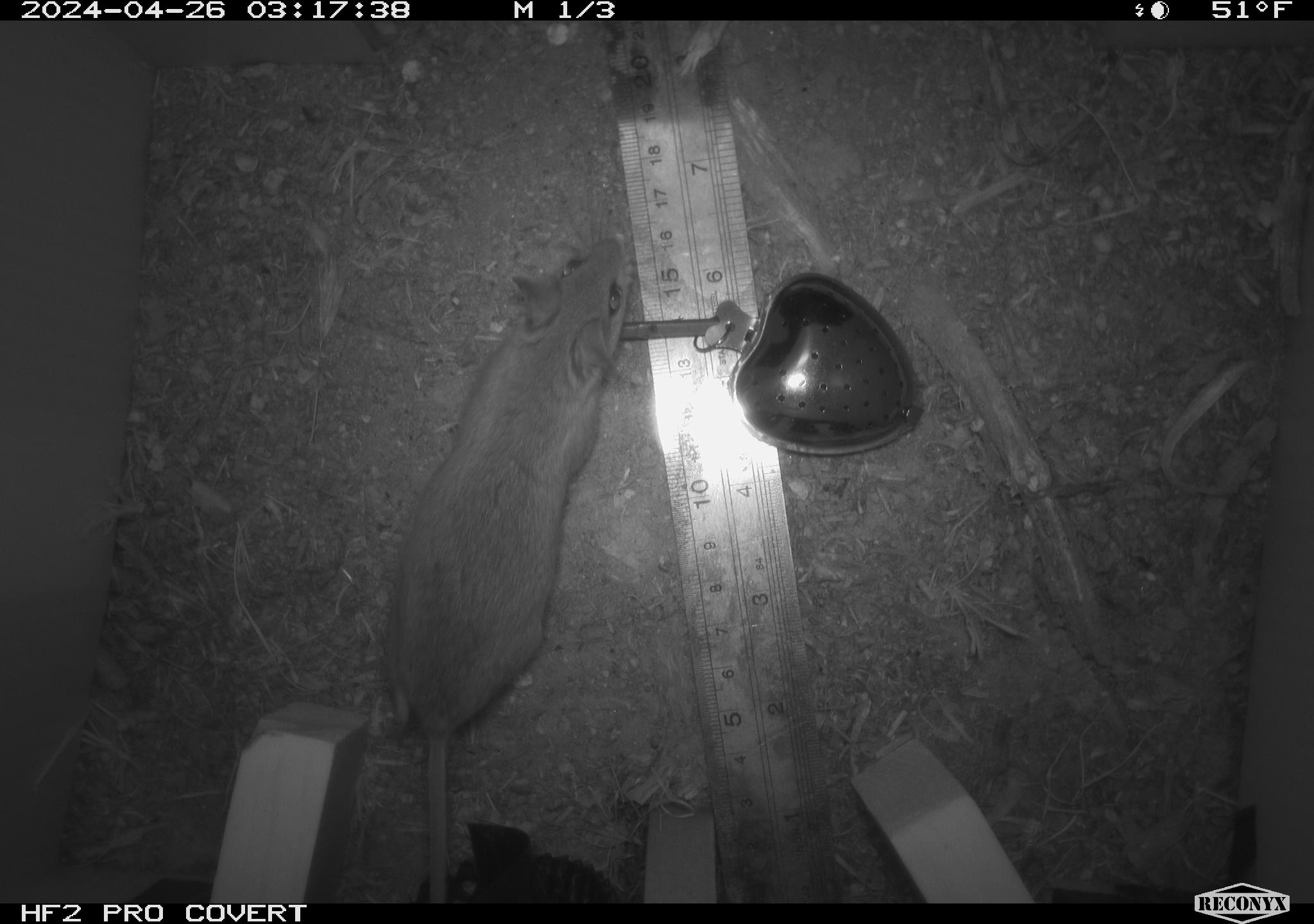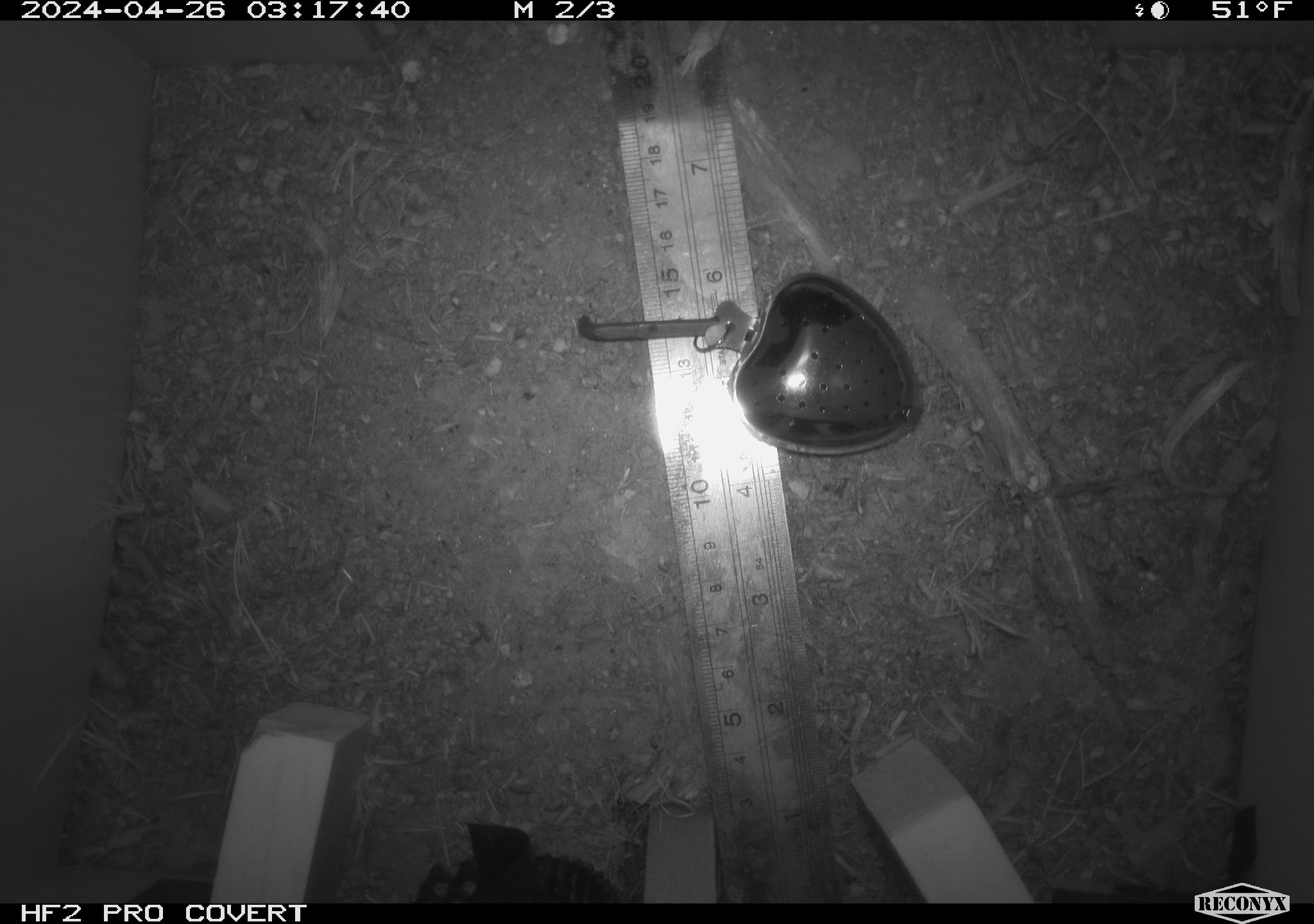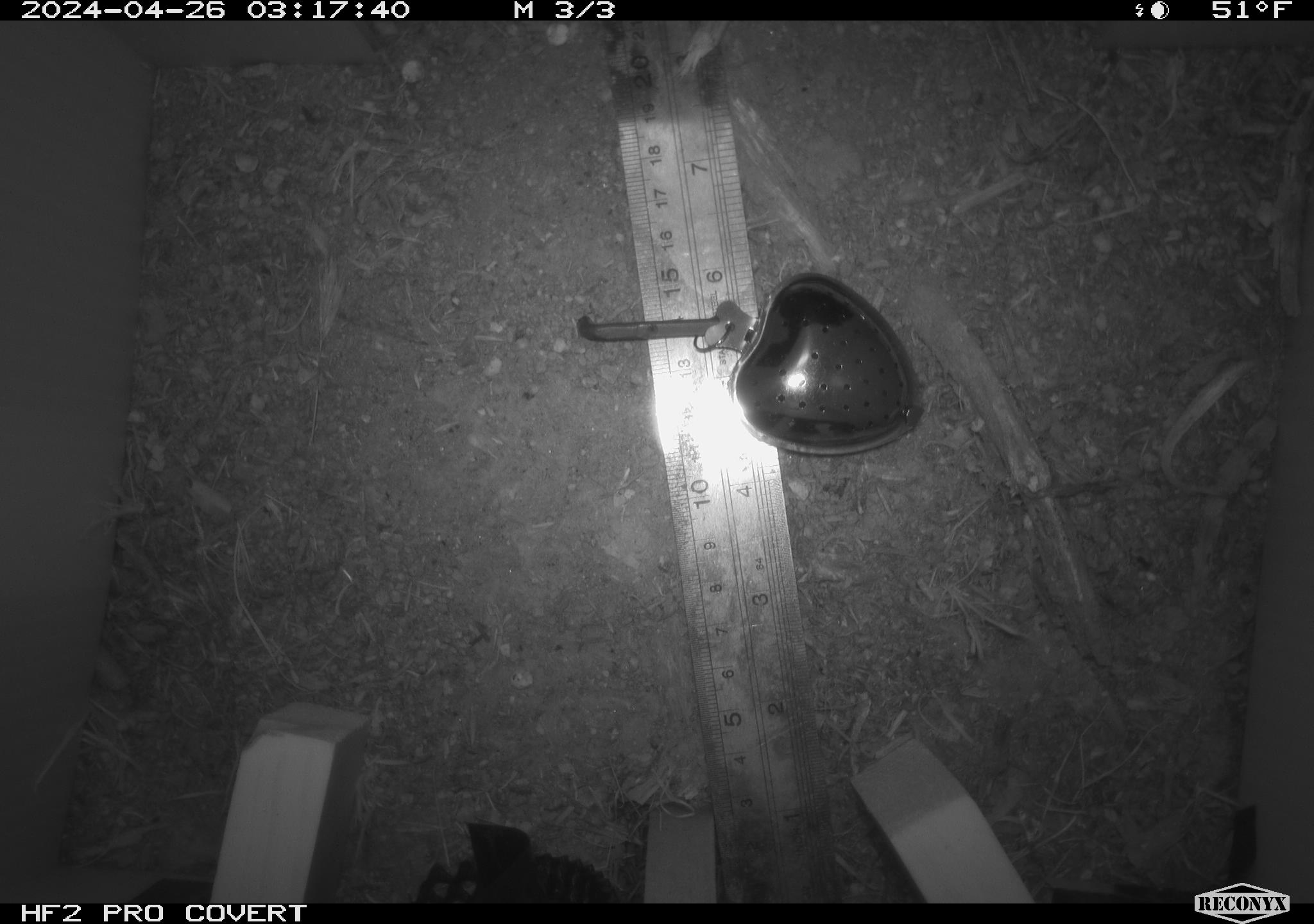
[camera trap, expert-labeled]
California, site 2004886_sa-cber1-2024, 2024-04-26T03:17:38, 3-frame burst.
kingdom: Animalia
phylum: Chordata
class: Mammalia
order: Rodentia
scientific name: Rodentia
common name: mouse species